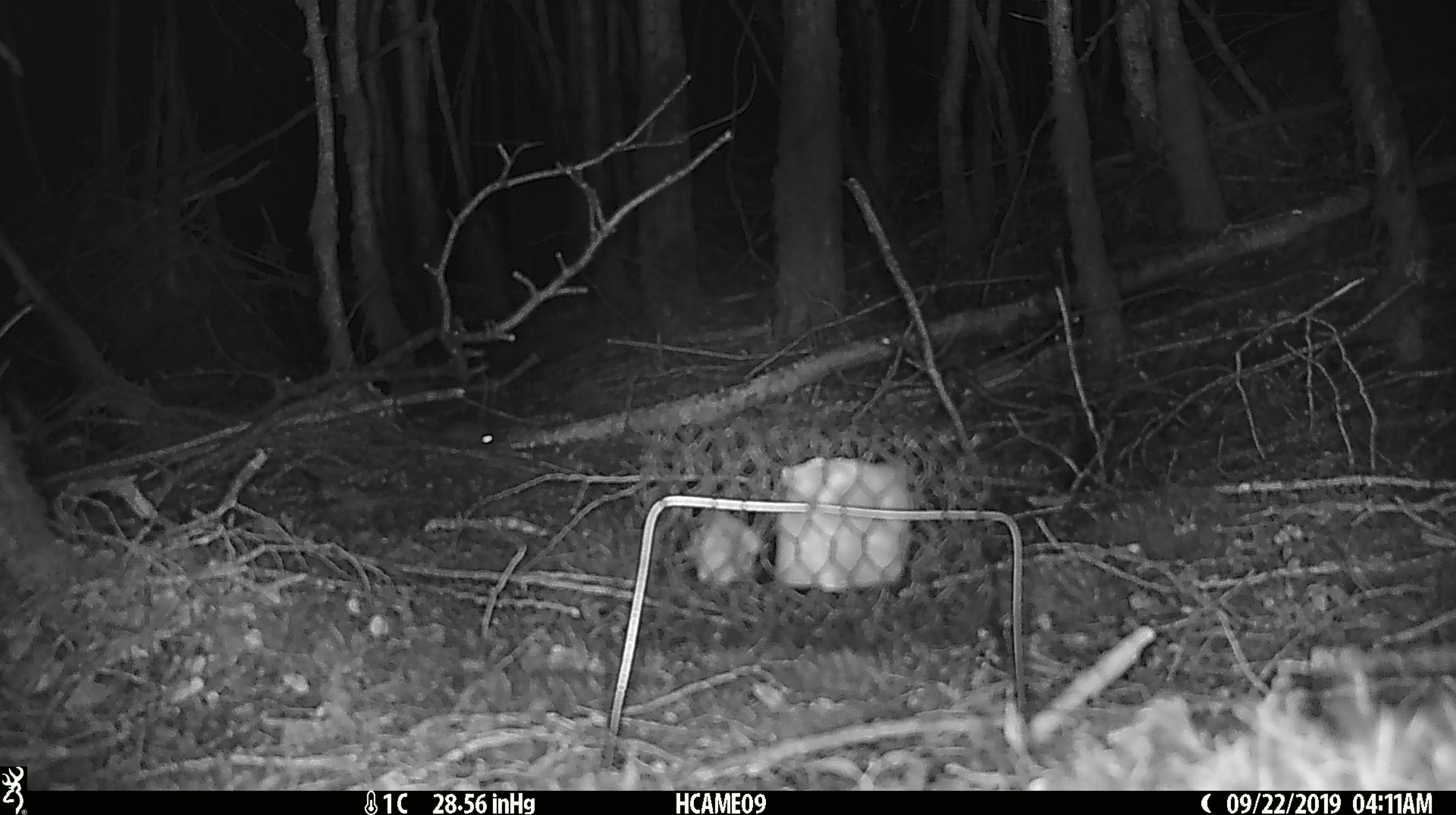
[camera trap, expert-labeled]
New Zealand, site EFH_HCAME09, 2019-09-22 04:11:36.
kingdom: Animalia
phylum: Chordata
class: Mammalia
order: Rodentia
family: Muridae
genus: Mus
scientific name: Mus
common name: mouse